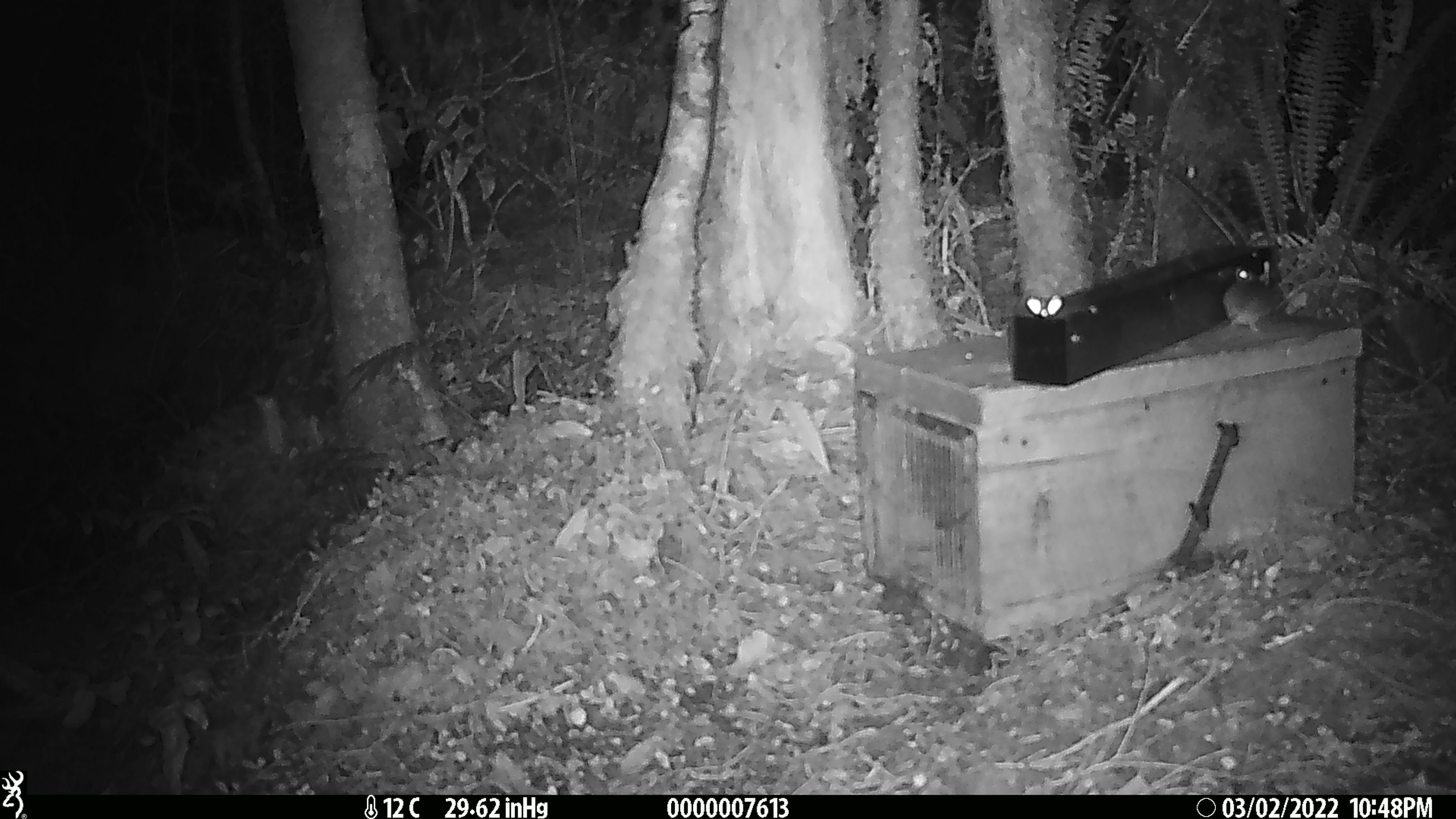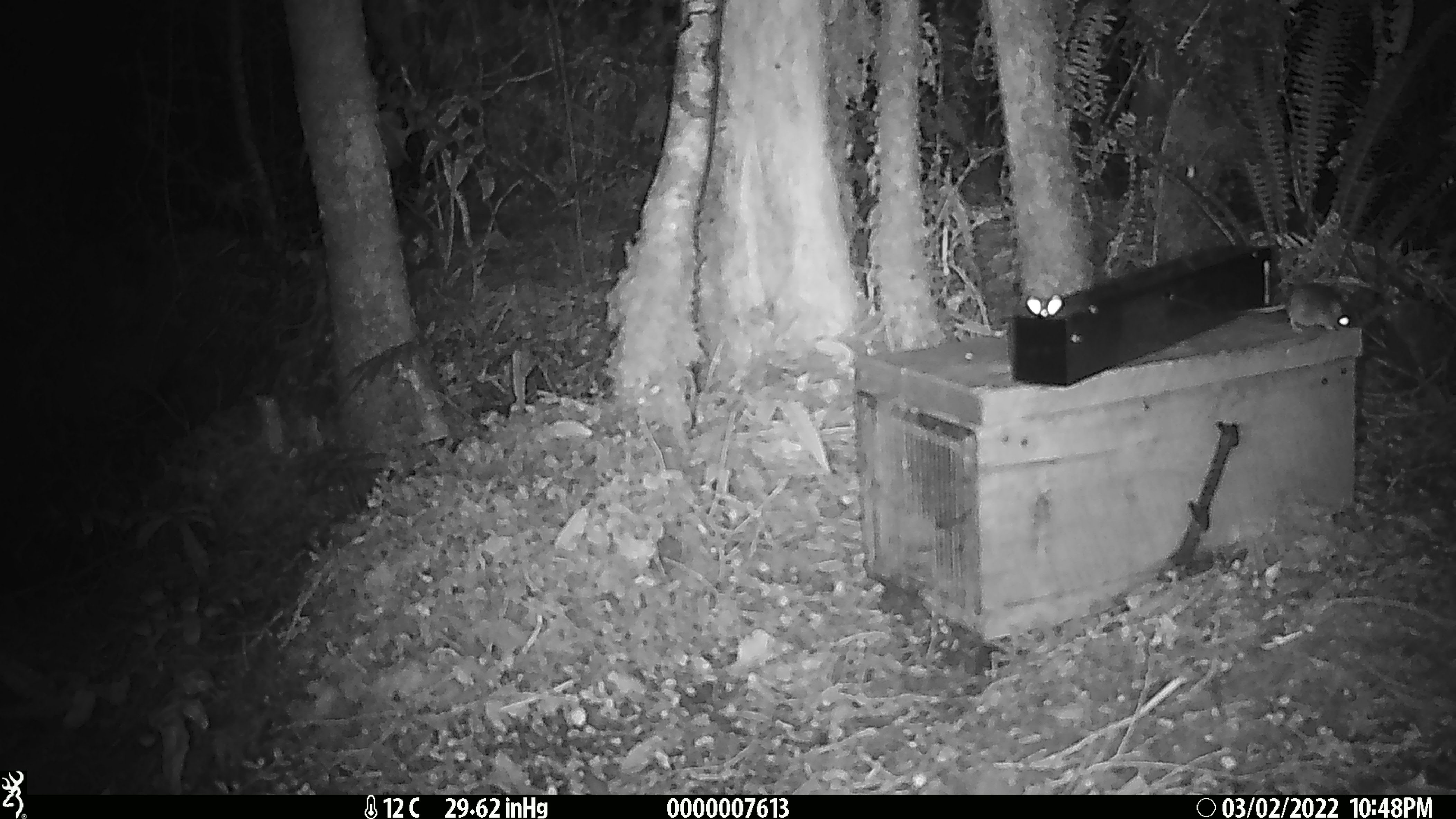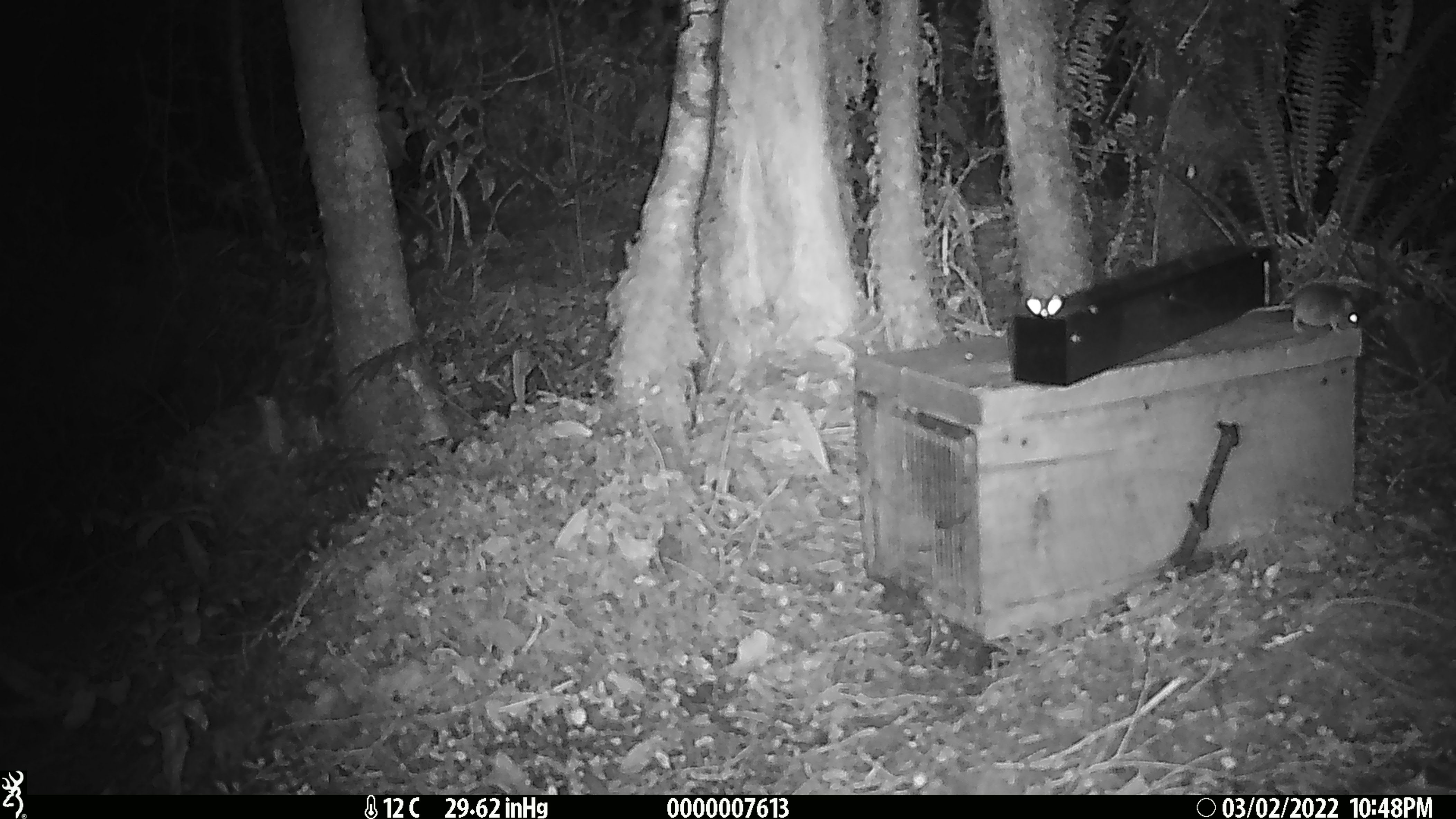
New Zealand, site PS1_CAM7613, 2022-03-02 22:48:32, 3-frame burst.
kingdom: Animalia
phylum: Chordata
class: Mammalia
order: Rodentia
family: Muridae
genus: Mus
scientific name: Mus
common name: mouse